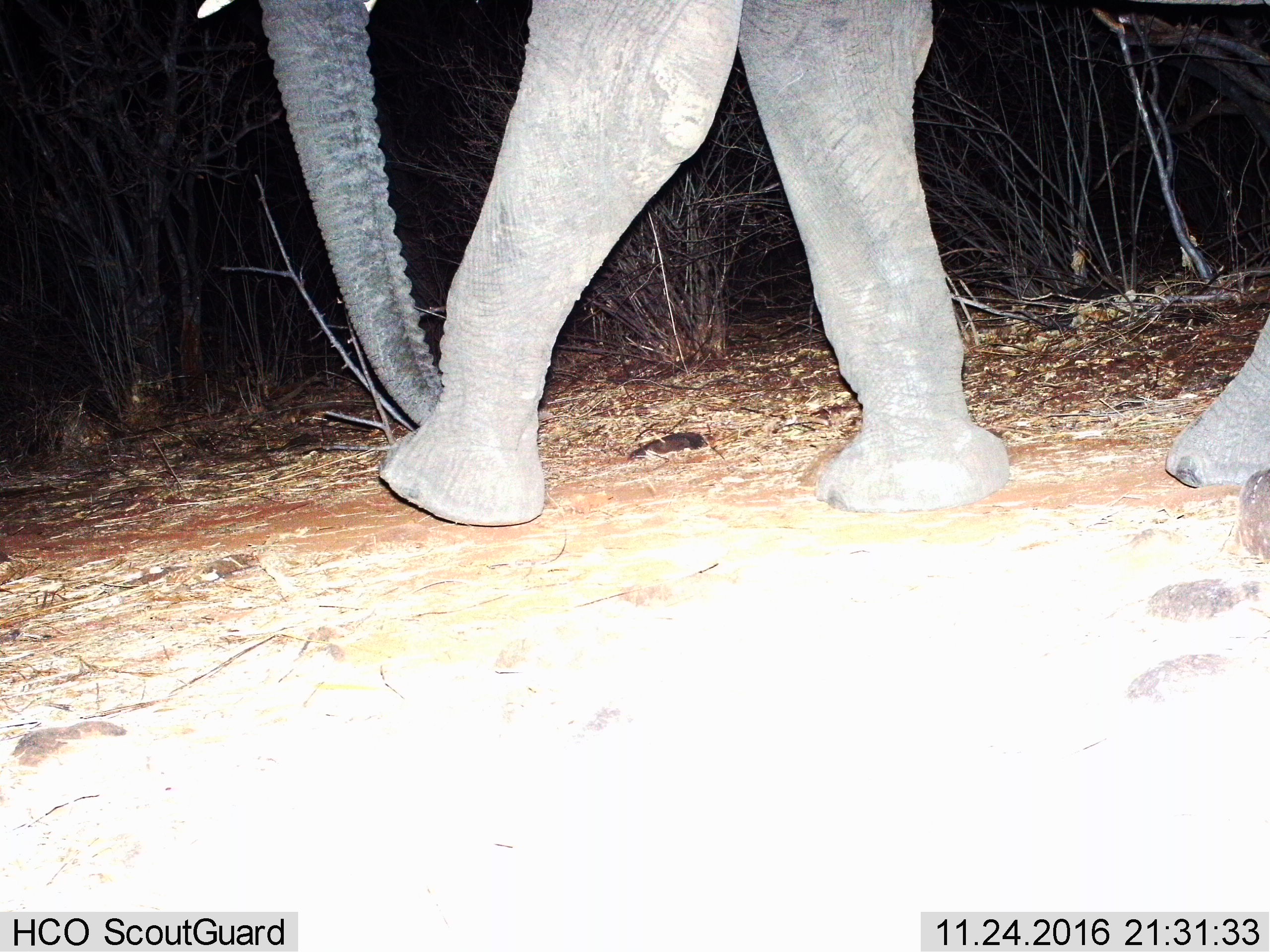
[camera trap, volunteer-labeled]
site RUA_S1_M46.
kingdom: Animalia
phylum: Chordata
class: Mammalia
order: Proboscidea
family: Elephantidae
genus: Loxodonta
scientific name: Loxodonta africana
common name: african bush elephant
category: elephant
Elephant (african bush elephant) (Loxodonta africana), count 1. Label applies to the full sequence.